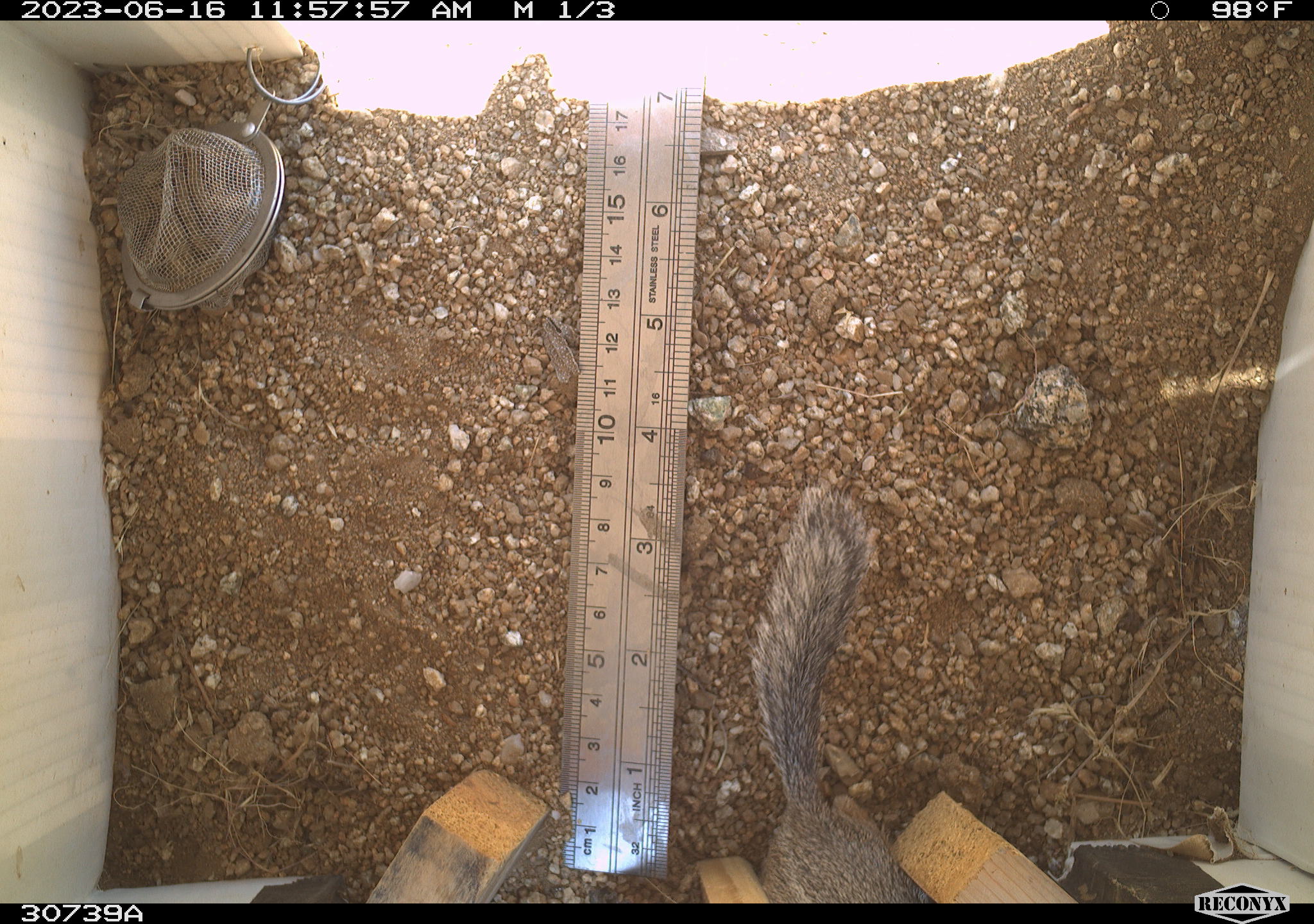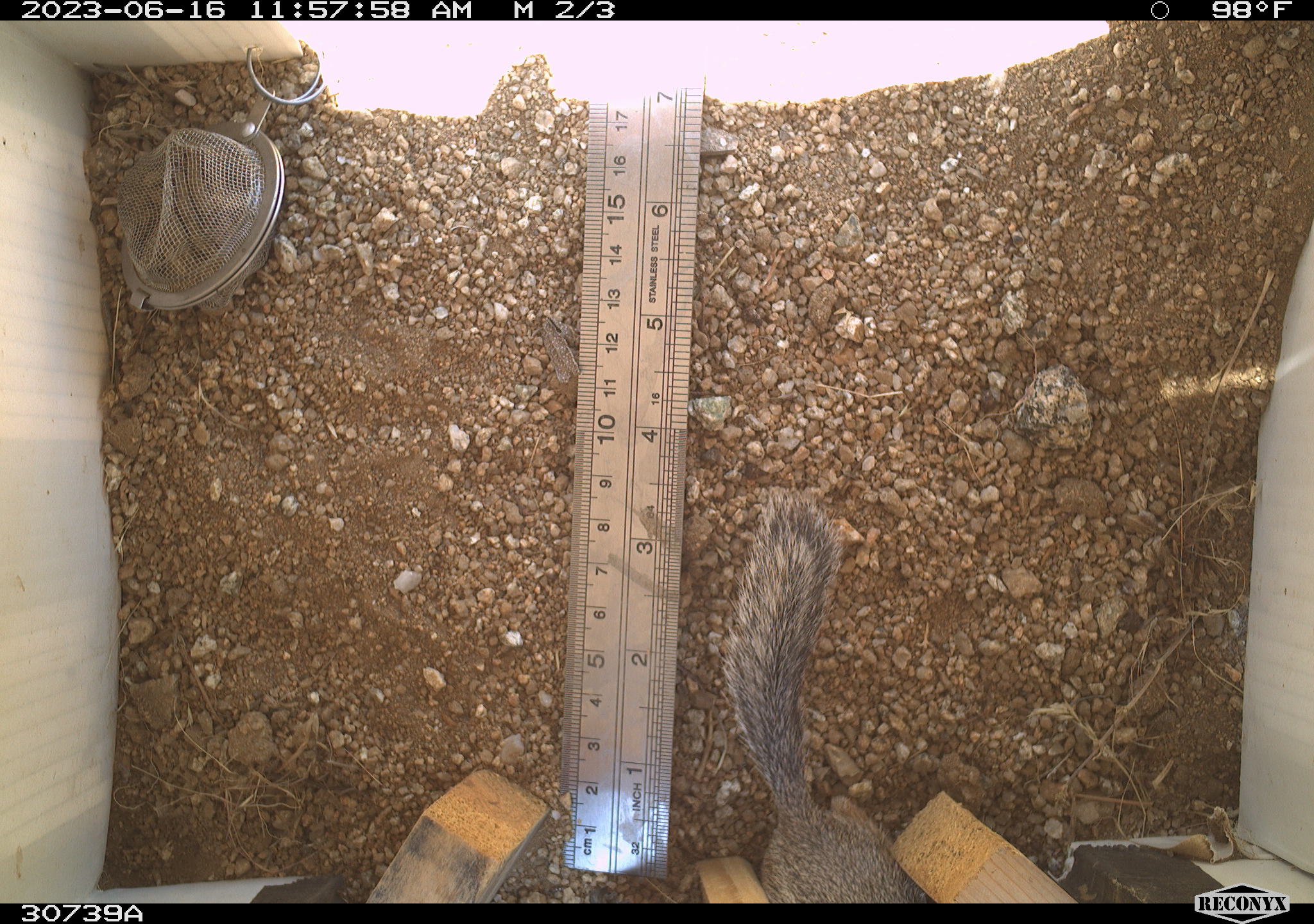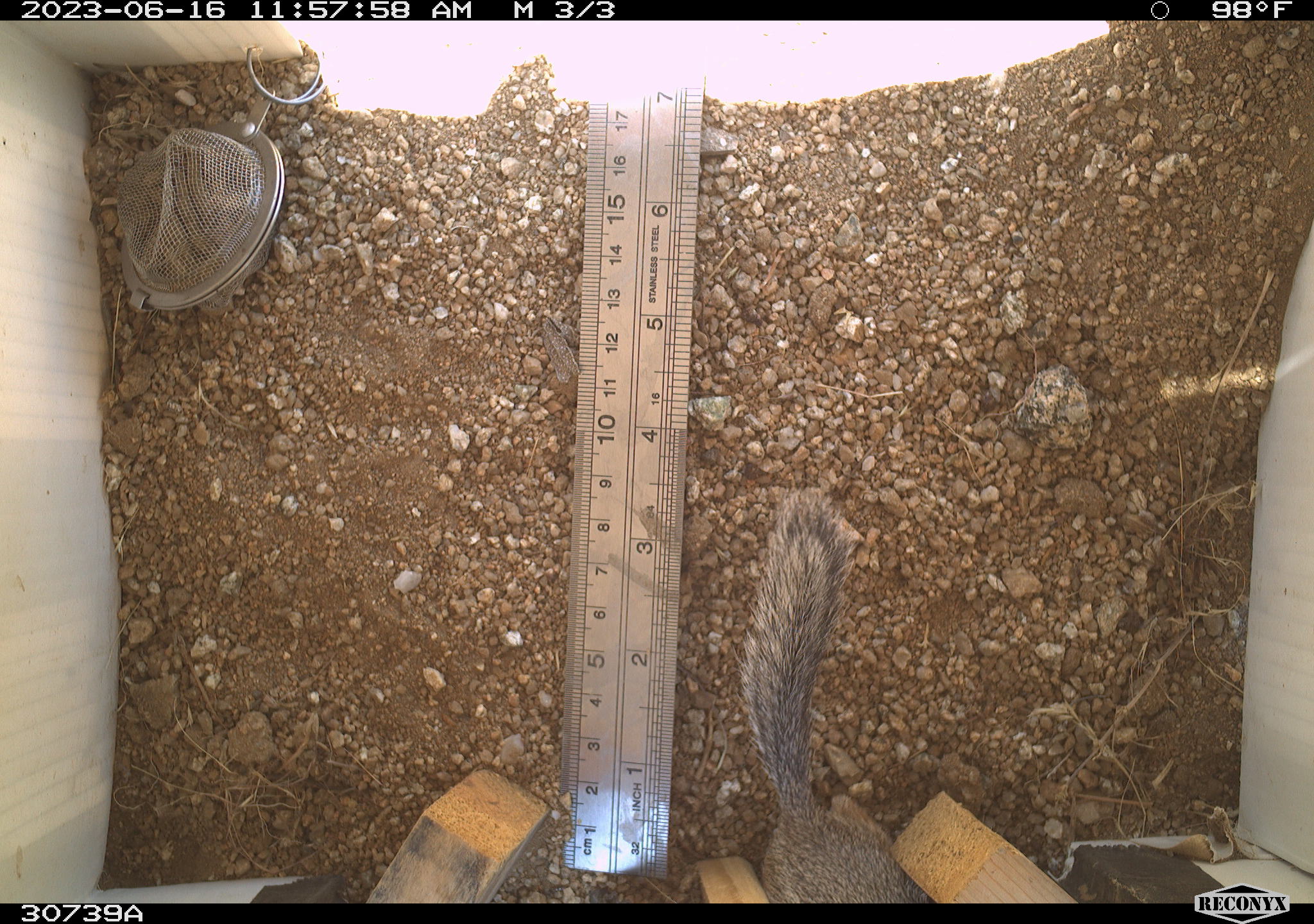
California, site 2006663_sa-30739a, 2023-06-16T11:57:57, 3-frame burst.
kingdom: Animalia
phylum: Chordata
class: Mammalia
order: Rodentia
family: Sciuridae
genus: Ammospermophilus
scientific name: Ammospermophilus leucurus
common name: white-tailed antelope squirrel